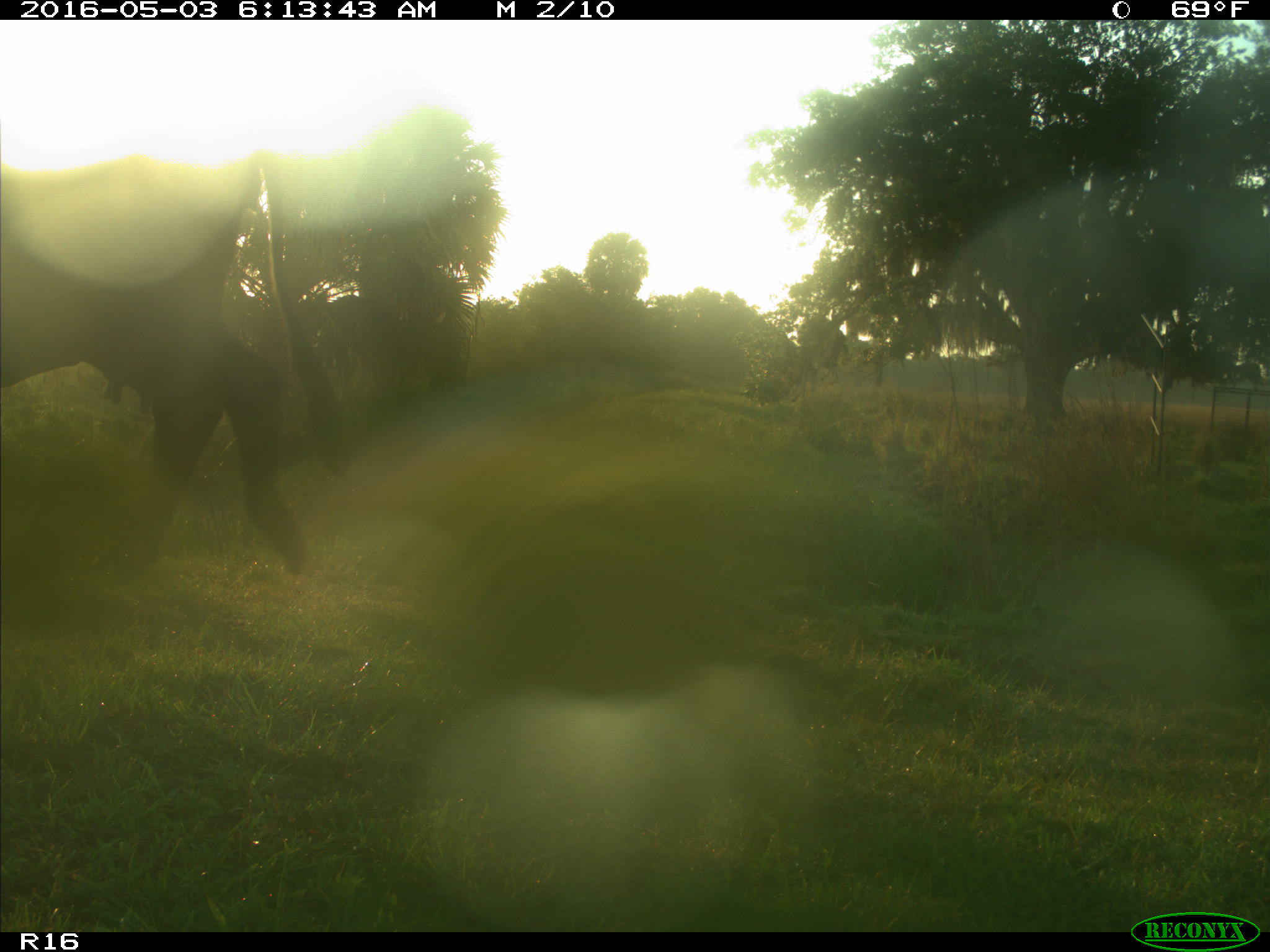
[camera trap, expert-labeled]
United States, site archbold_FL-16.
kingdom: Animalia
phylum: Chordata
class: Mammalia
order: Artiodactyla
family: Bovidae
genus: Bos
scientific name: Bos taurus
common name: domestic cow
Bos taurus (domestic cow).